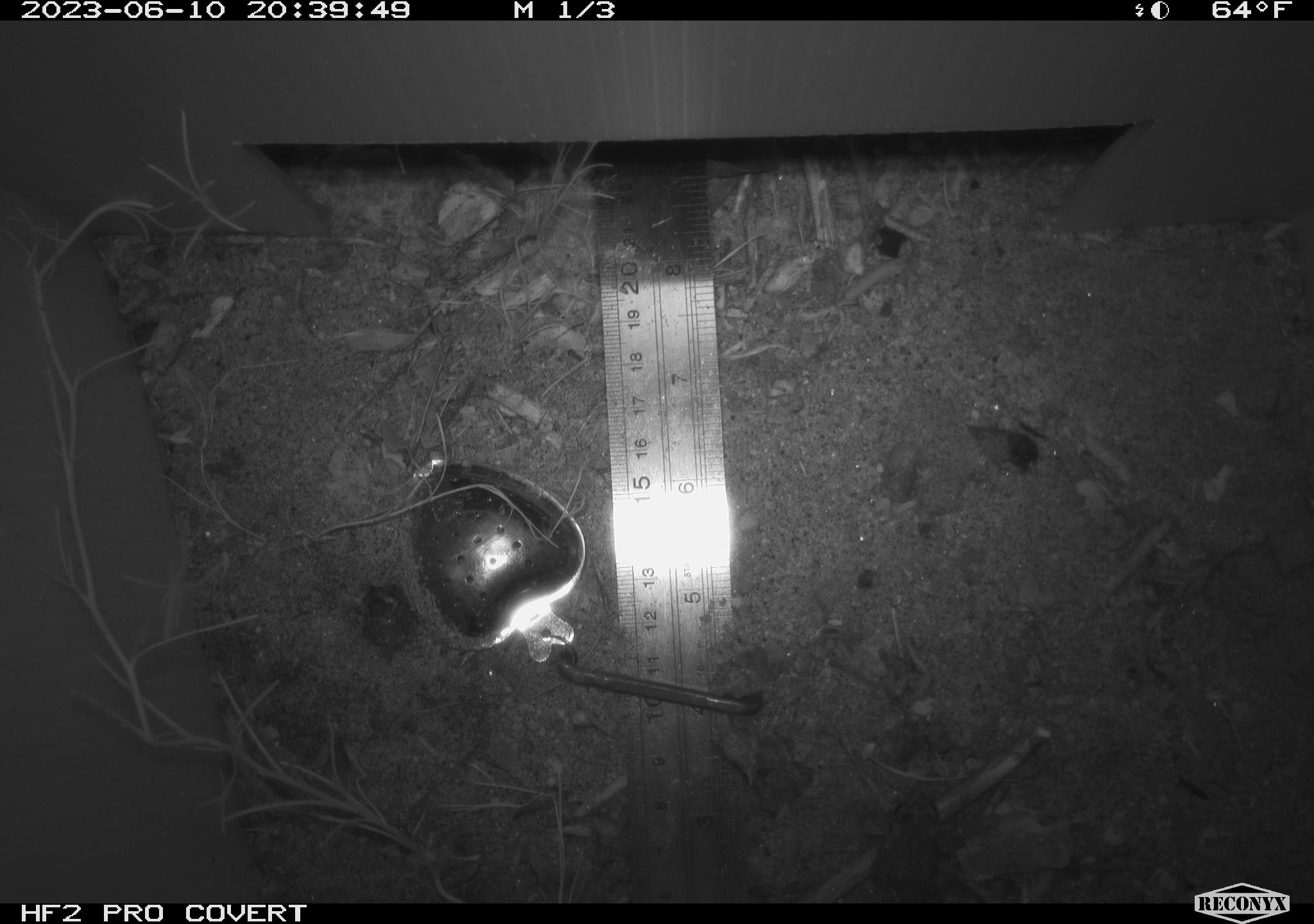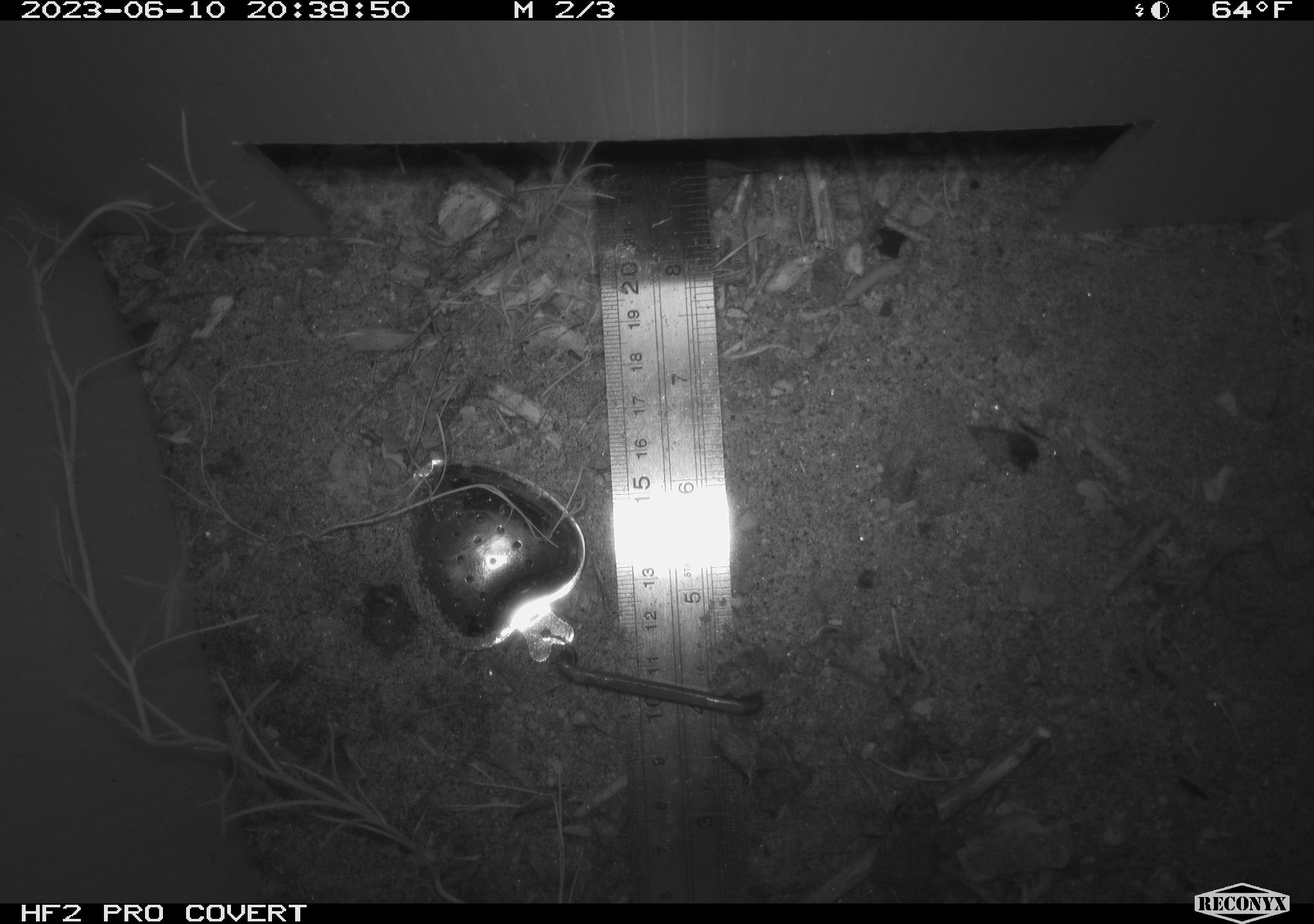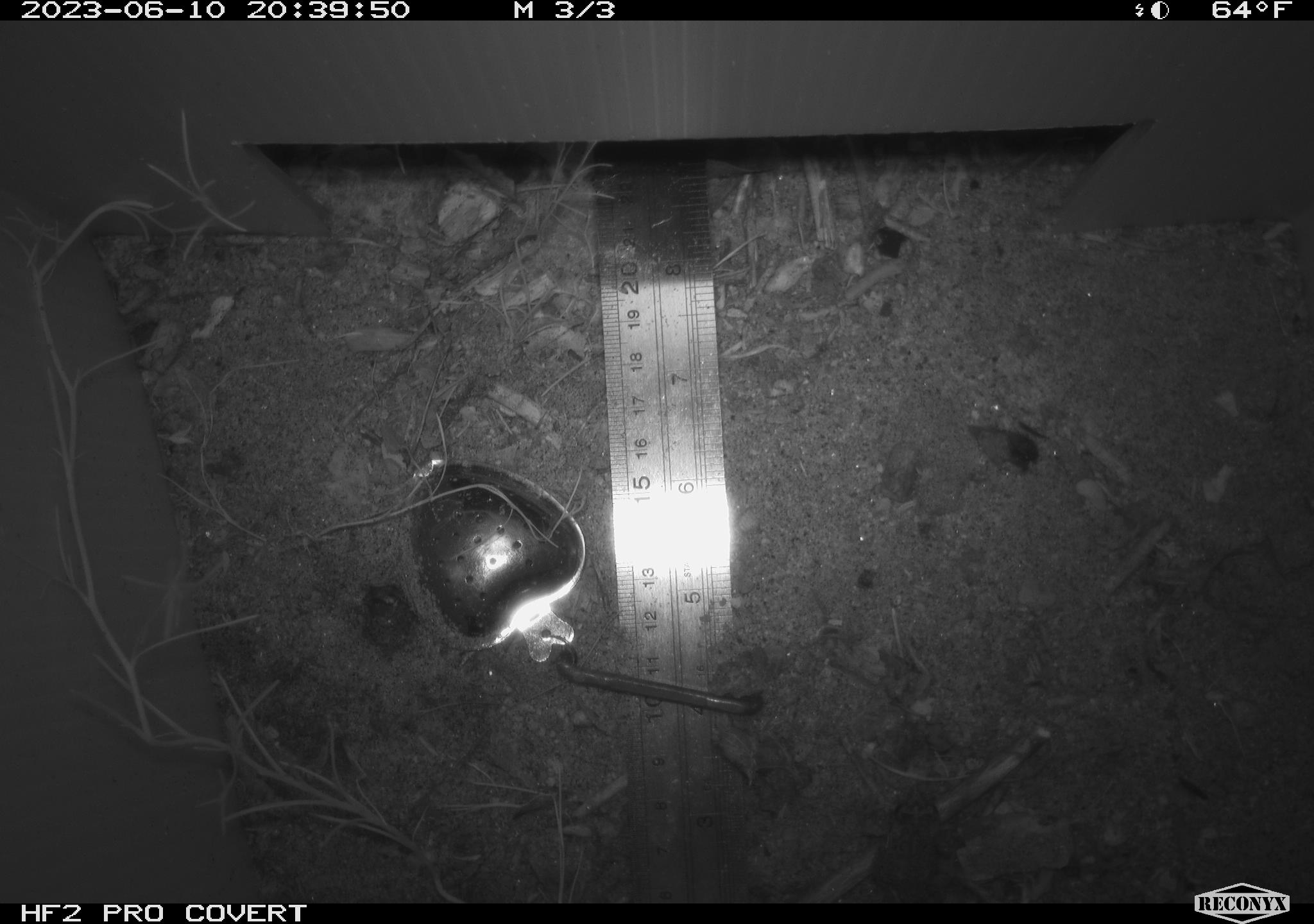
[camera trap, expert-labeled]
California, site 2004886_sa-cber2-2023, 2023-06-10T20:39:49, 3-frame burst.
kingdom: Animalia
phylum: Chordata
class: Amphibia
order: Anura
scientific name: Anura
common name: frogs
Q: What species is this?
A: Frogs (Anura).